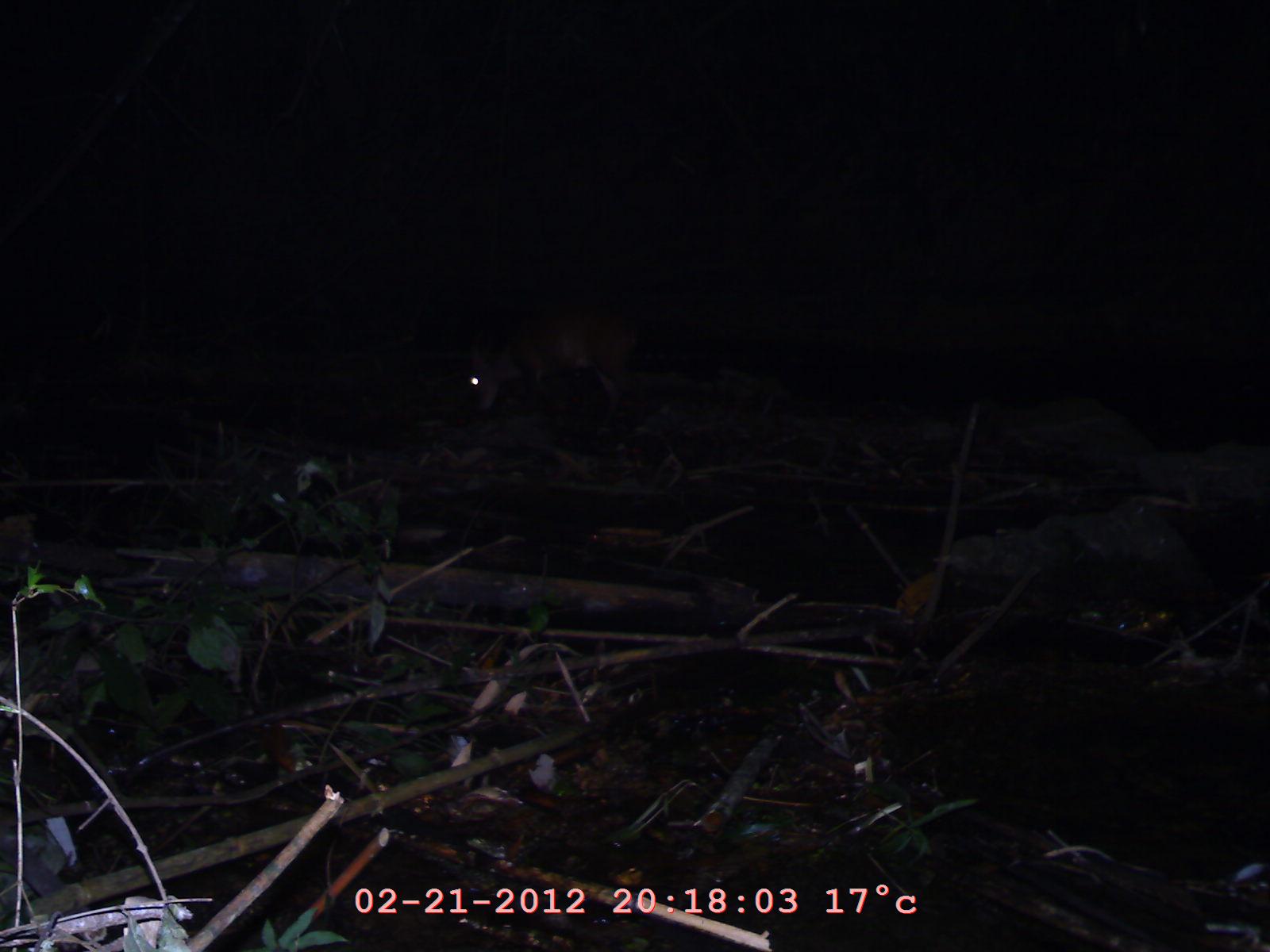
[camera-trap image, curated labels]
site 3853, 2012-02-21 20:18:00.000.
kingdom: Animalia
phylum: Chordata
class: Mammalia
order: Artiodactyla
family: Cervidae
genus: Muntiacus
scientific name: Muntiacus muntjak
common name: southern red muntjac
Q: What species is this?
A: Muntiacus muntjak (southern red muntjac).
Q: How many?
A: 1.